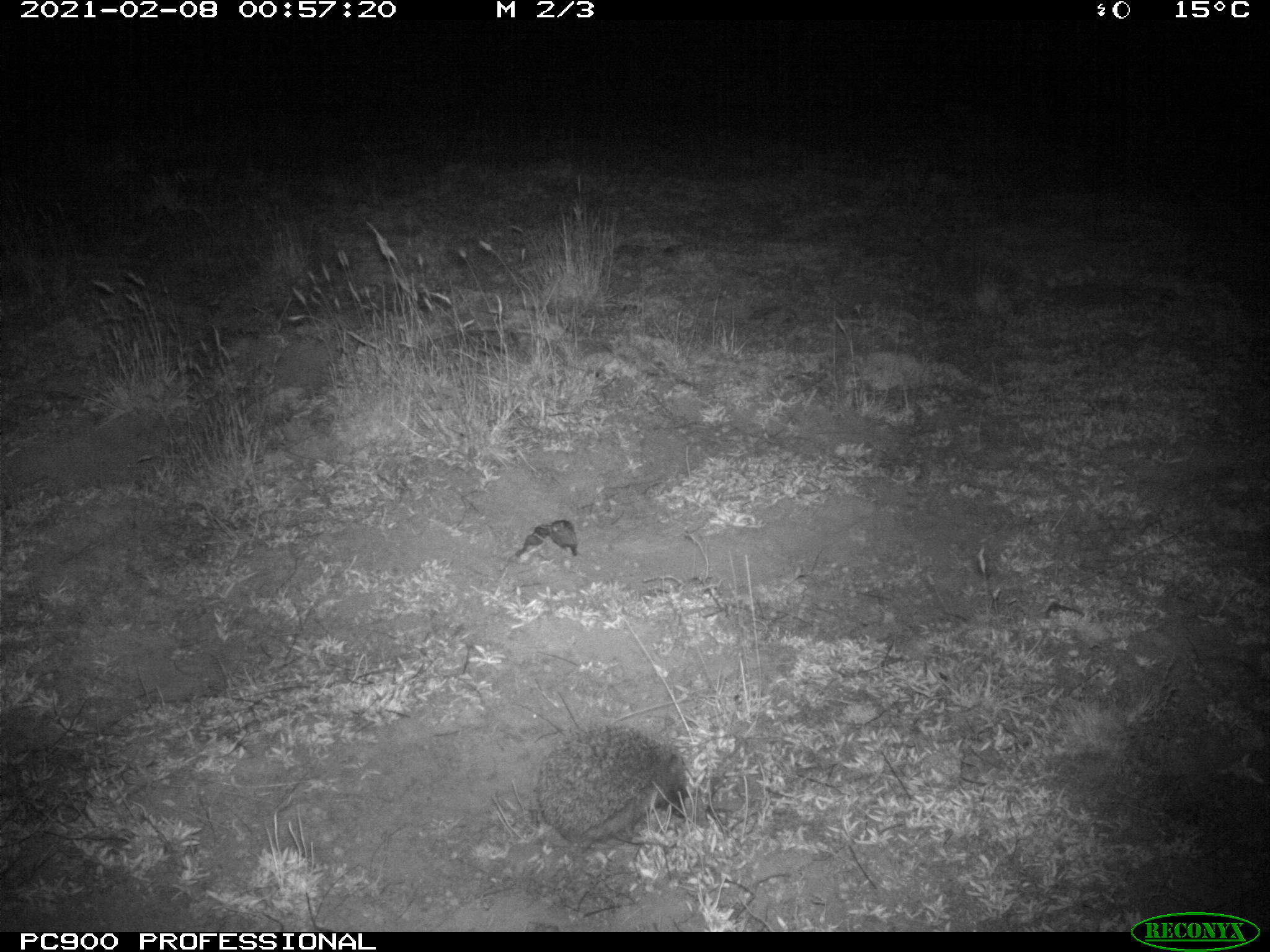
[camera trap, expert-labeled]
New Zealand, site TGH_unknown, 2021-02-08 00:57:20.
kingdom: Animalia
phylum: Chordata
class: Mammalia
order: Eulipotyphla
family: Erinaceidae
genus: Erinaceus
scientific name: Erinaceus europaeus europaeus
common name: european hedgehog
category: hedgehog